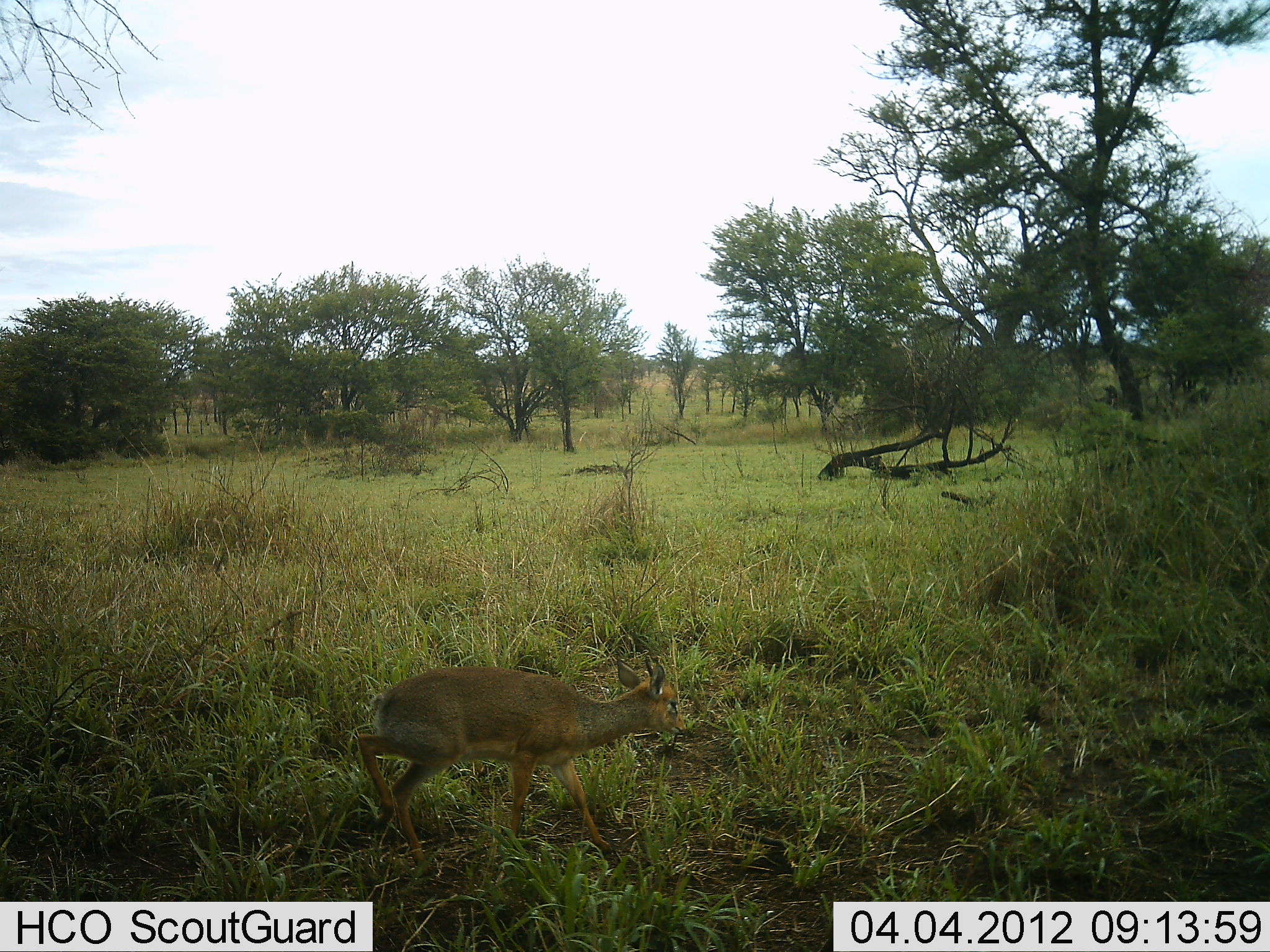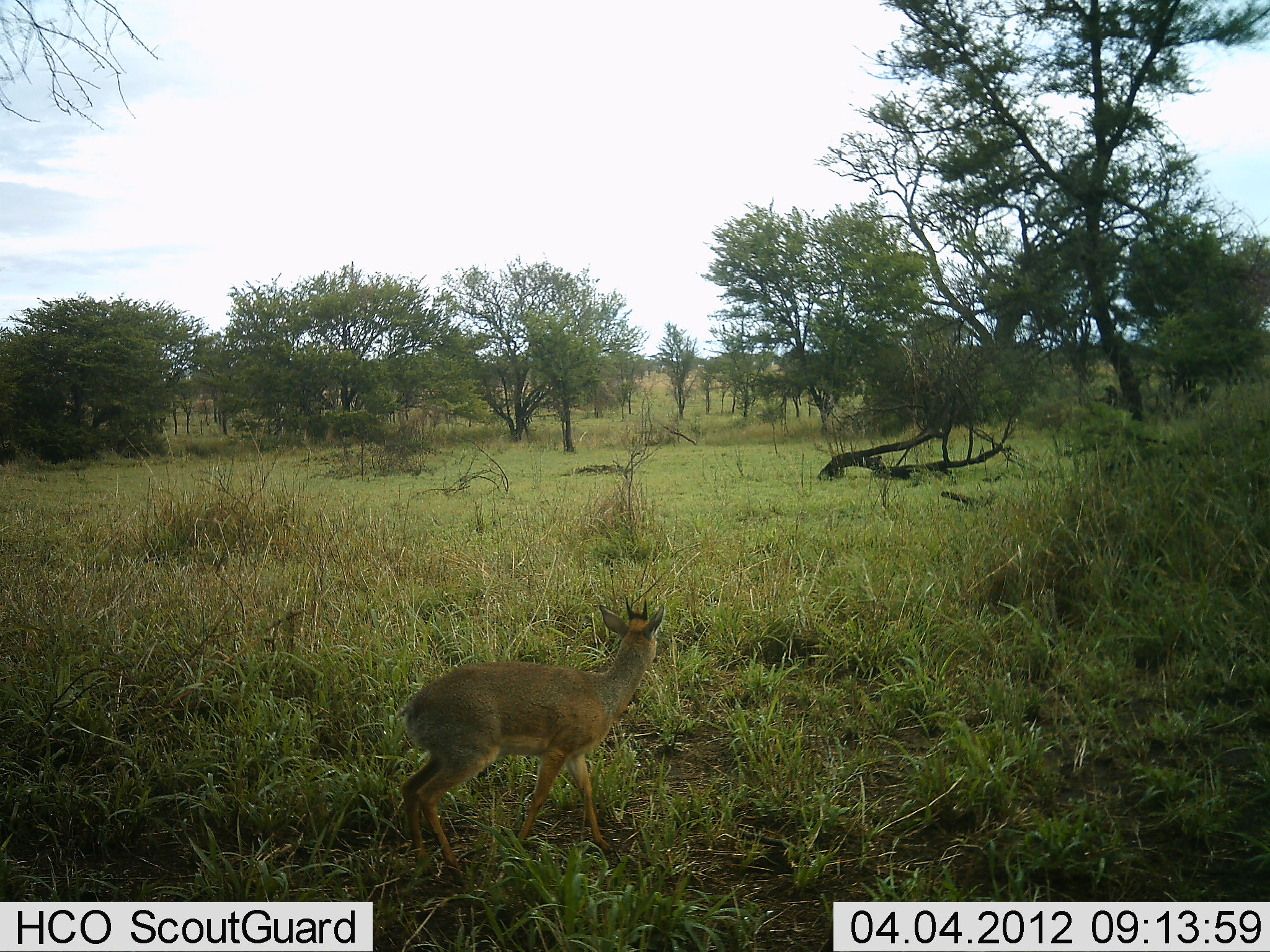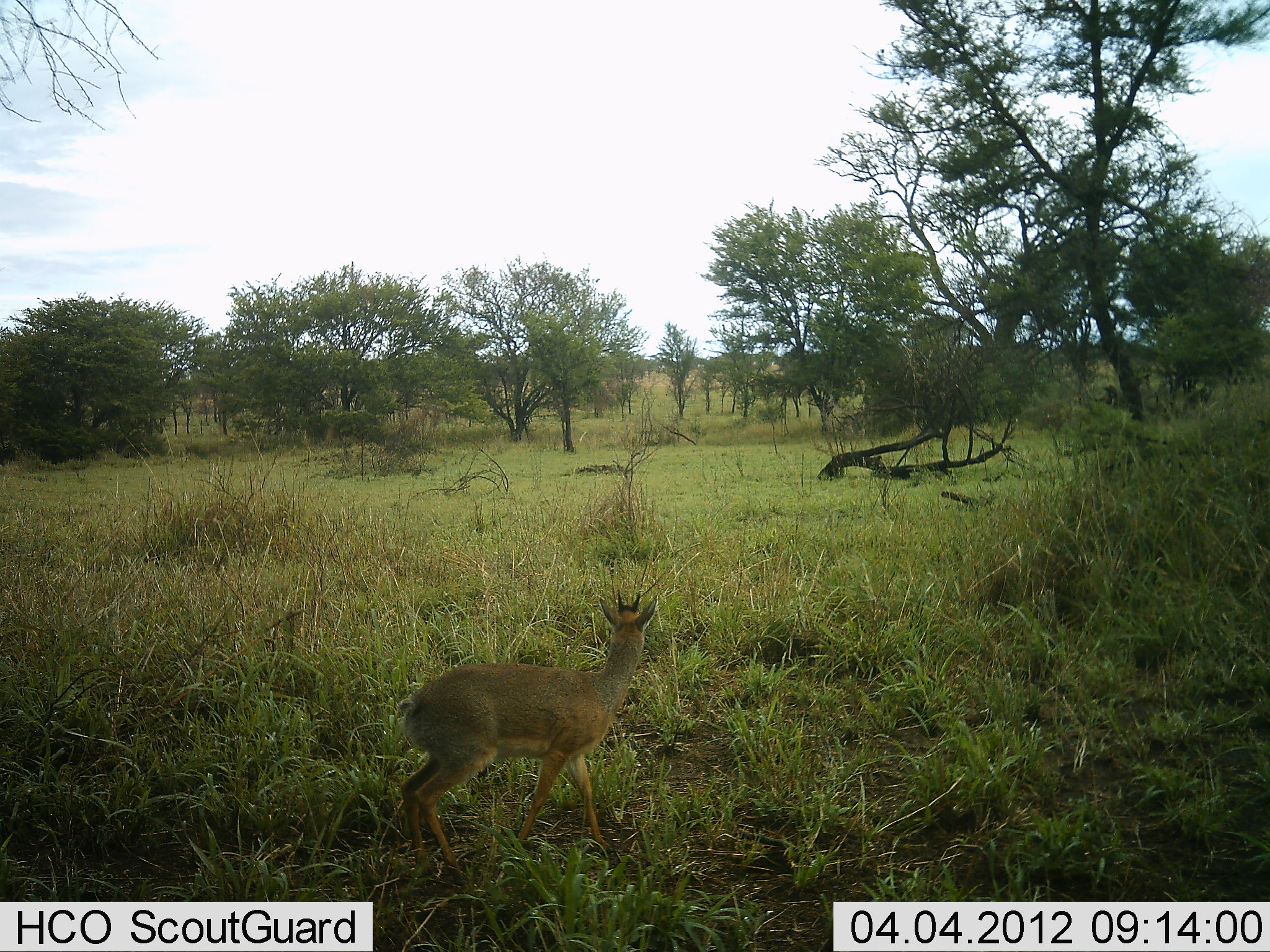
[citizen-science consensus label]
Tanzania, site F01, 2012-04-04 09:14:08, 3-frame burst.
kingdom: Animalia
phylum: Chordata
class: Mammalia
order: Artiodactyla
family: Bovidae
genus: Madoqua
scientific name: Madoqua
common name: dikdik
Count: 1.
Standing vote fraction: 56%.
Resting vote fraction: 0%.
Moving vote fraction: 33%.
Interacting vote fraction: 0%.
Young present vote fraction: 0%.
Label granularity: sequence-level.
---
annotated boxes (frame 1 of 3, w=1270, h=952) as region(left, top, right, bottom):
animal: region(355, 656, 690, 872)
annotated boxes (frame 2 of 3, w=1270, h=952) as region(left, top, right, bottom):
animal: region(400, 595, 670, 884)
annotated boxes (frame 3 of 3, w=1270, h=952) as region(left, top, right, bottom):
animal: region(397, 591, 662, 863)